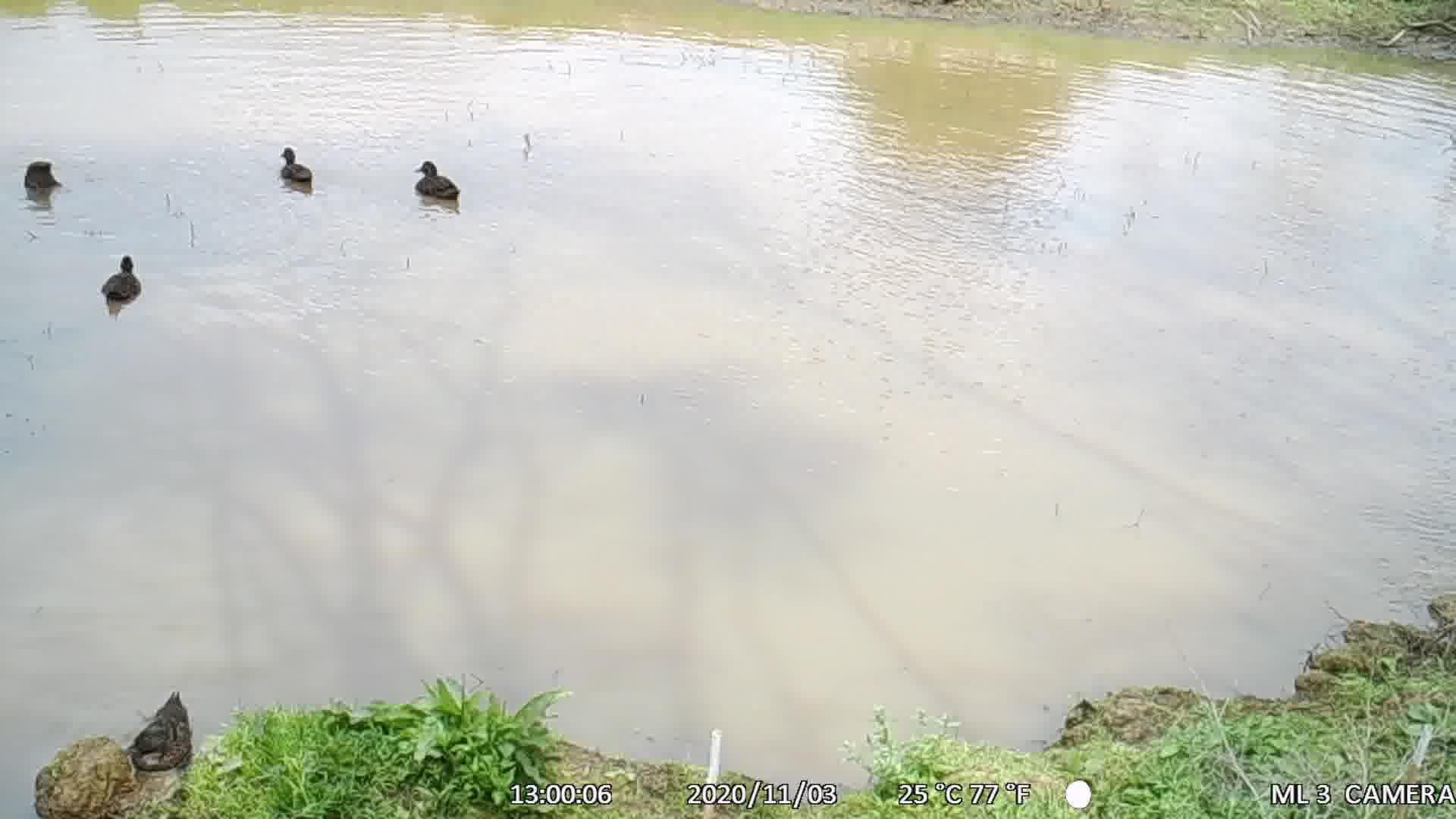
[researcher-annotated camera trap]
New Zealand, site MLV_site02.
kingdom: Animalia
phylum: Chordata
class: Aves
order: Anseriformes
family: Anatidae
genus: Anas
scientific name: Anas chlorotis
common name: brown teal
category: pateke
Pateke (brown teal) (Anas chlorotis).